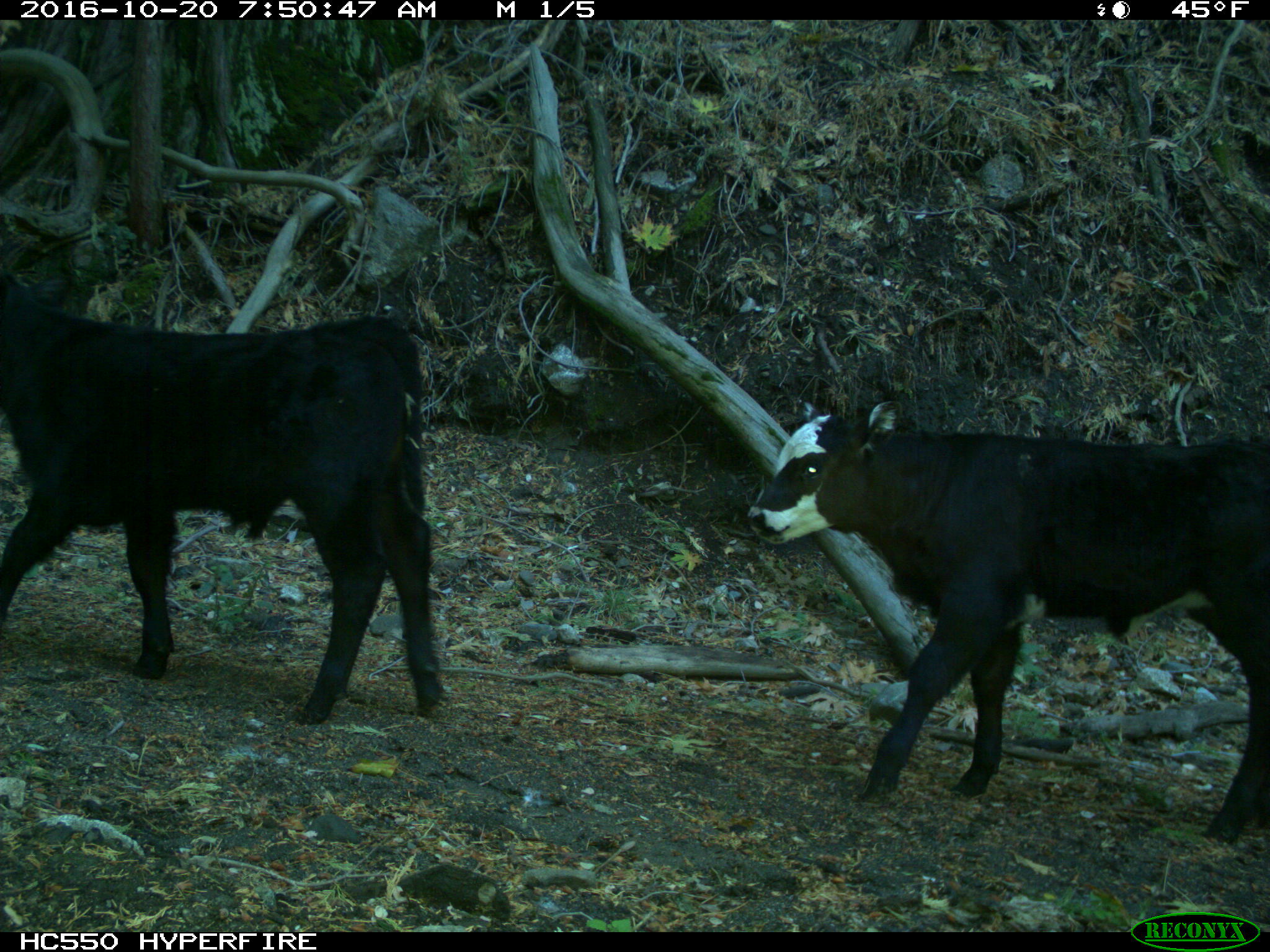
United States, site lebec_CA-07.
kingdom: Animalia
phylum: Chordata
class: Mammalia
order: Artiodactyla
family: Bovidae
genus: Bos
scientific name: Bos taurus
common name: domestic cow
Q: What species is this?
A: Bos taurus (domestic cow).